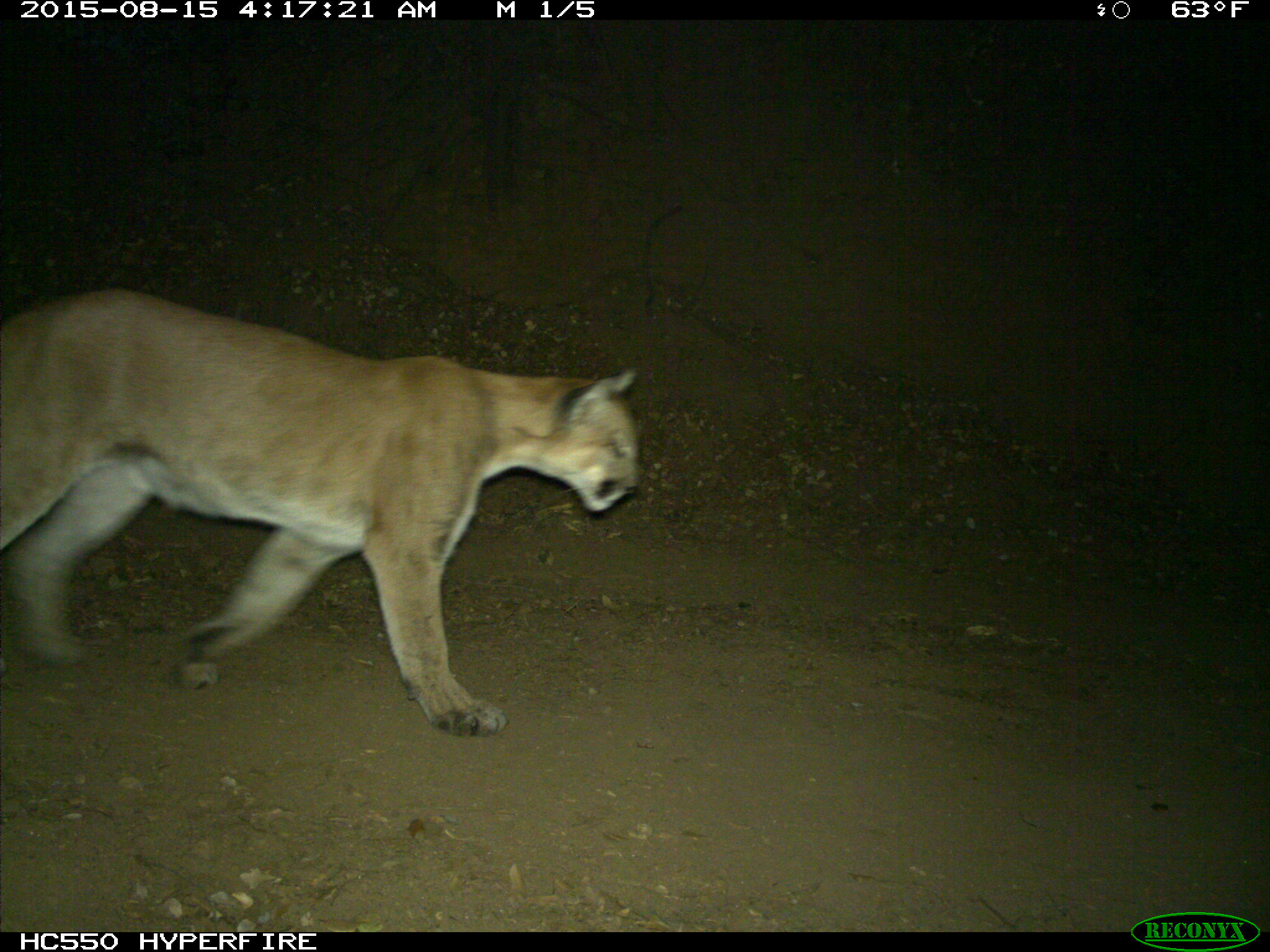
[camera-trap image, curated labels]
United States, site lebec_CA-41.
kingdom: Animalia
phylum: Chordata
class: Mammalia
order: Carnivora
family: Felidae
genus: Puma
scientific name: Puma concolor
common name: mountain lion